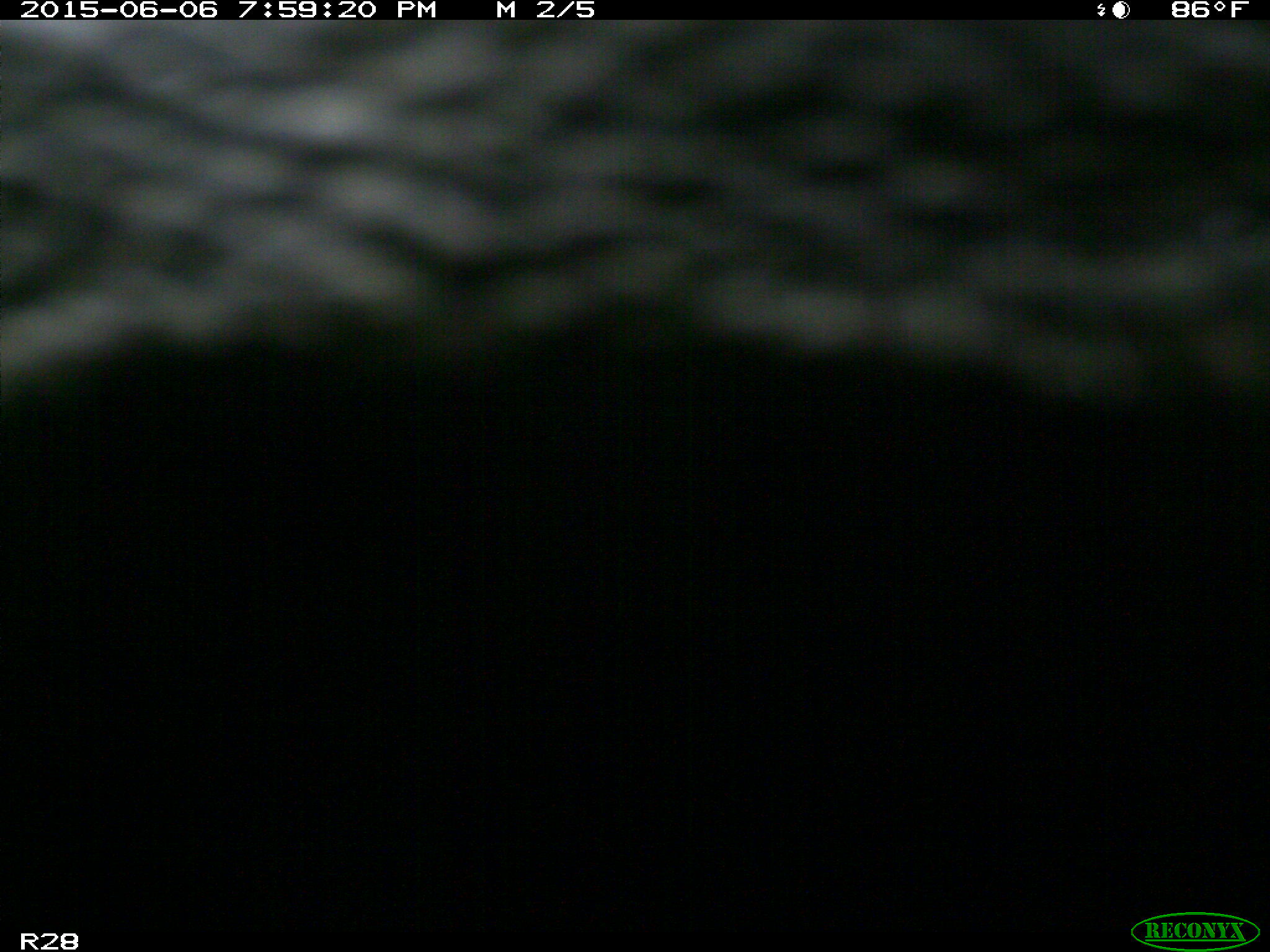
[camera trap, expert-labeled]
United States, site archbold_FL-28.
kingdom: Animalia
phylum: Chordata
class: Mammalia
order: Artiodactyla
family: Bovidae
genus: Bos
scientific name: Bos taurus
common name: domestic cow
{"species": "Bos taurus (domestic cow)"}